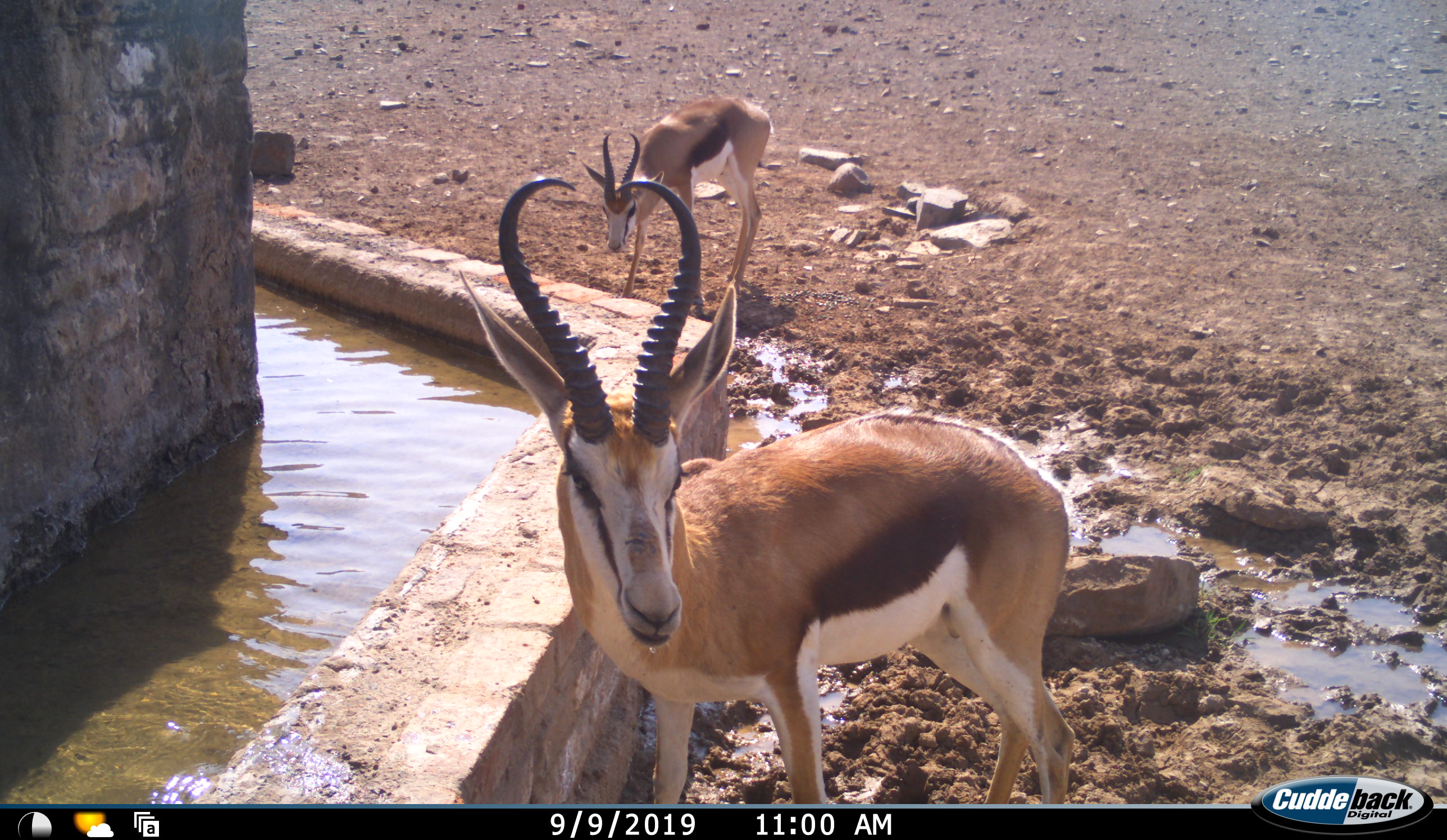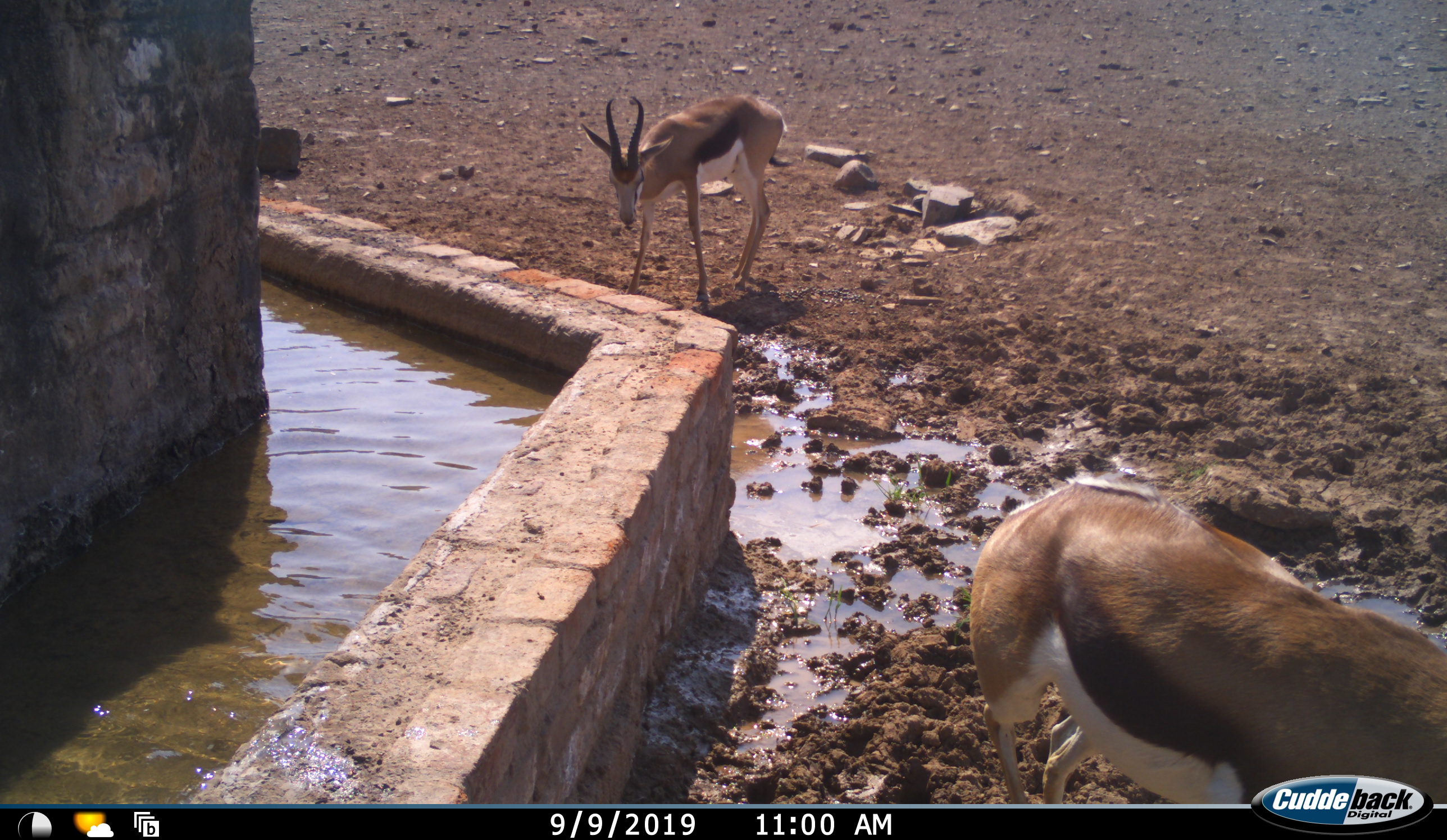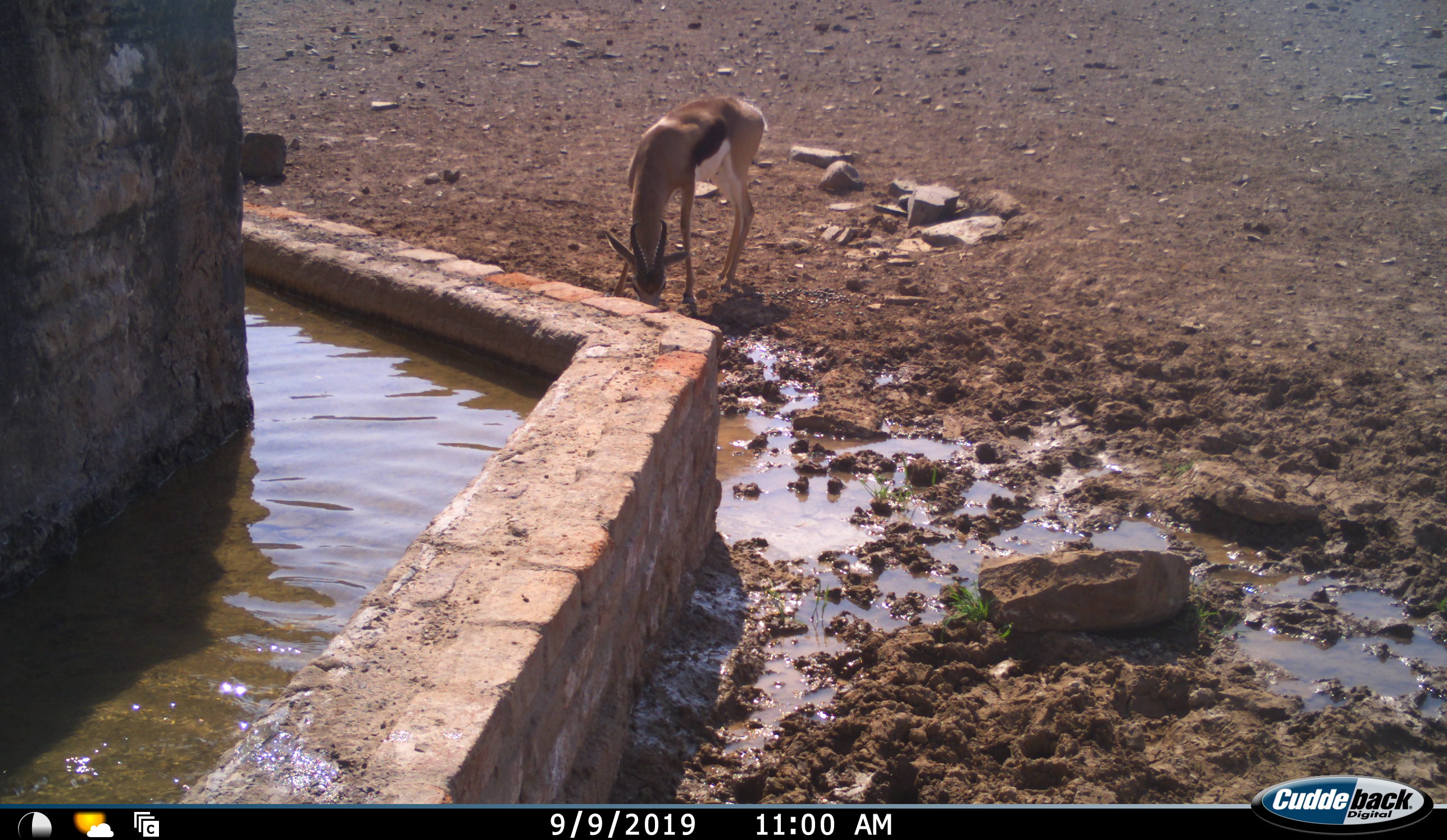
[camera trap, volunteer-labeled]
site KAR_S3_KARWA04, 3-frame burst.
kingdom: Animalia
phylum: Chordata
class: Mammalia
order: Artiodactyla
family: Bovidae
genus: Antidorcas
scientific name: Antidorcas marsupialis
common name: springbok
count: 2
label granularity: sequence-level